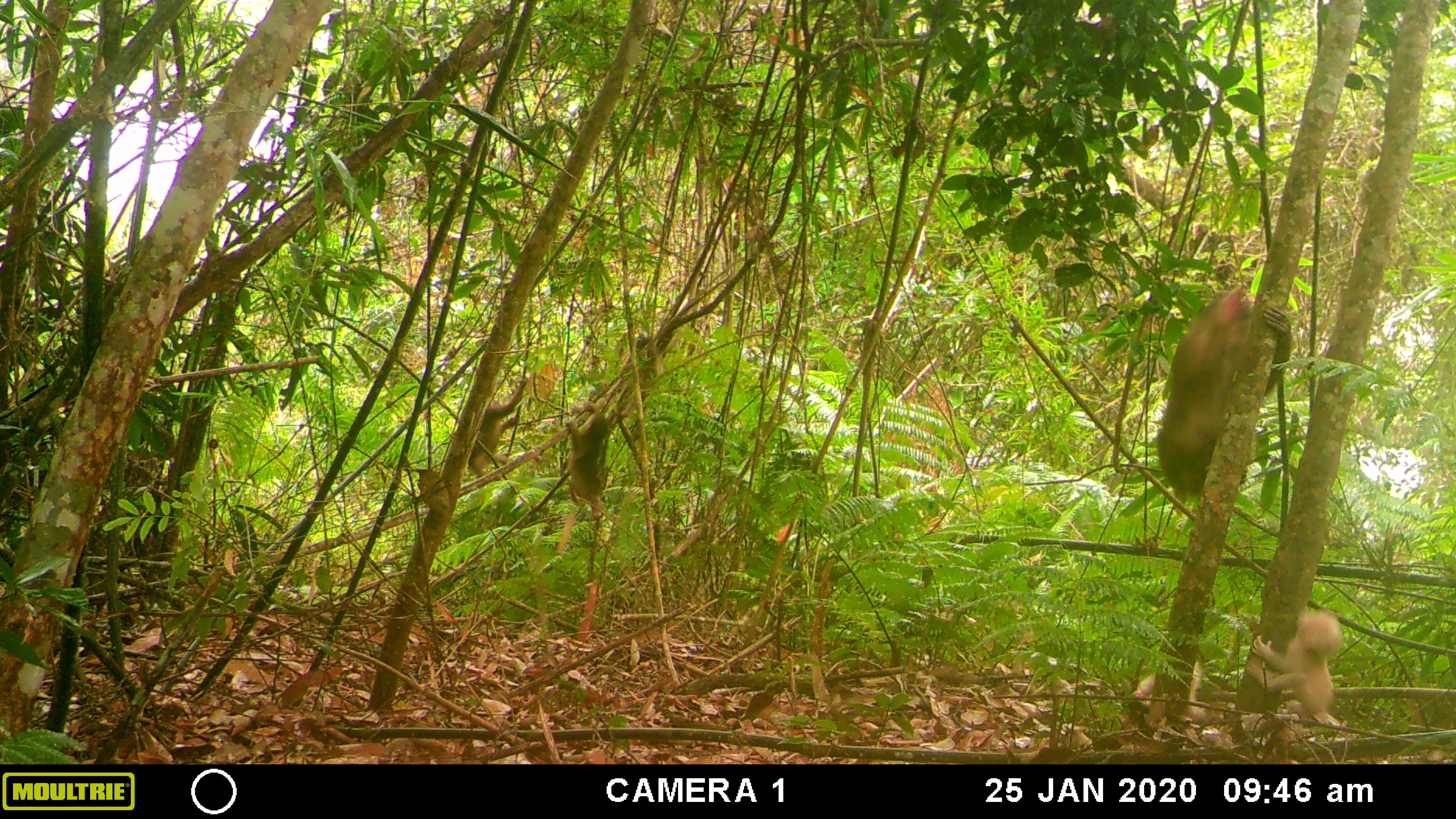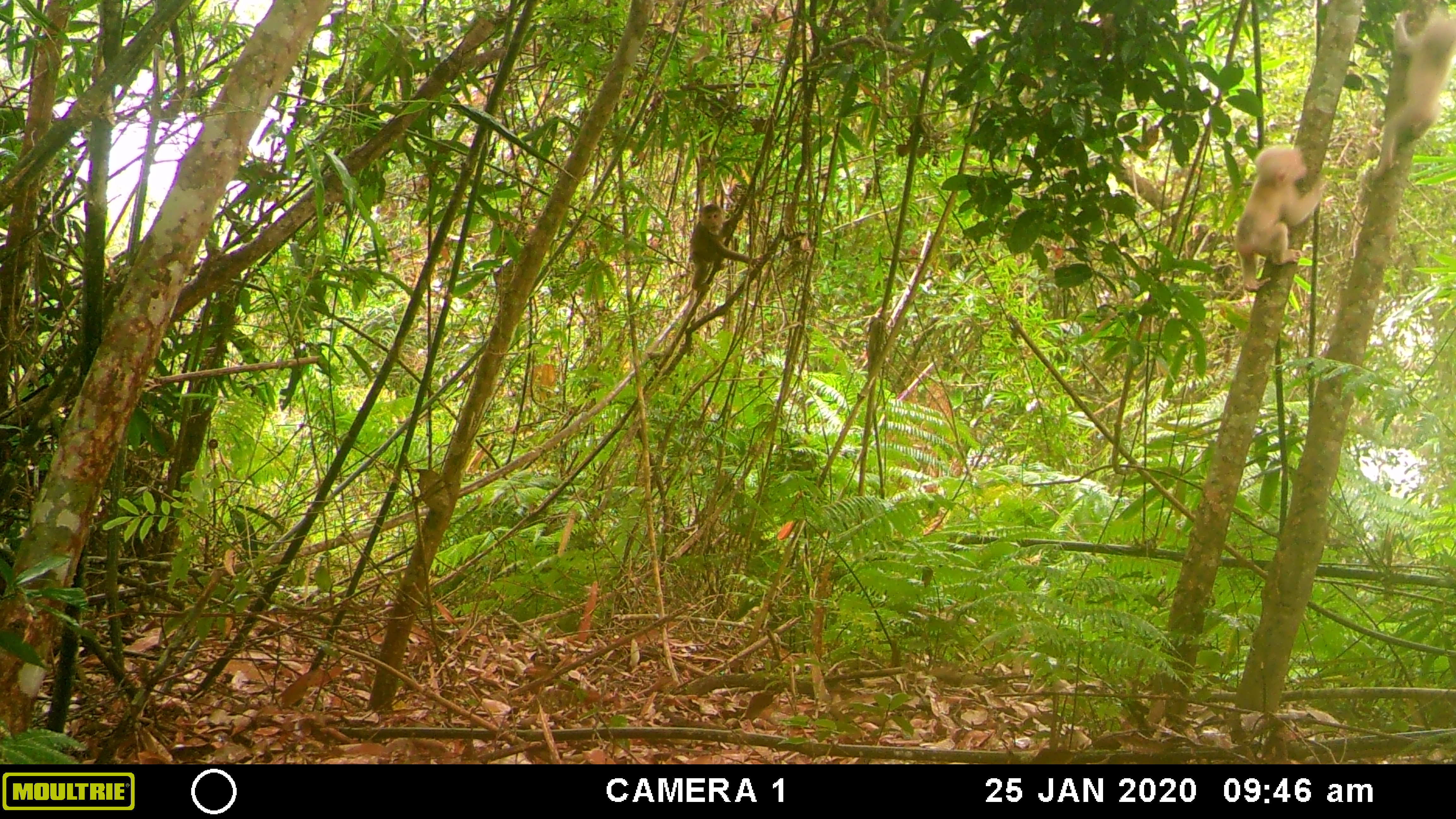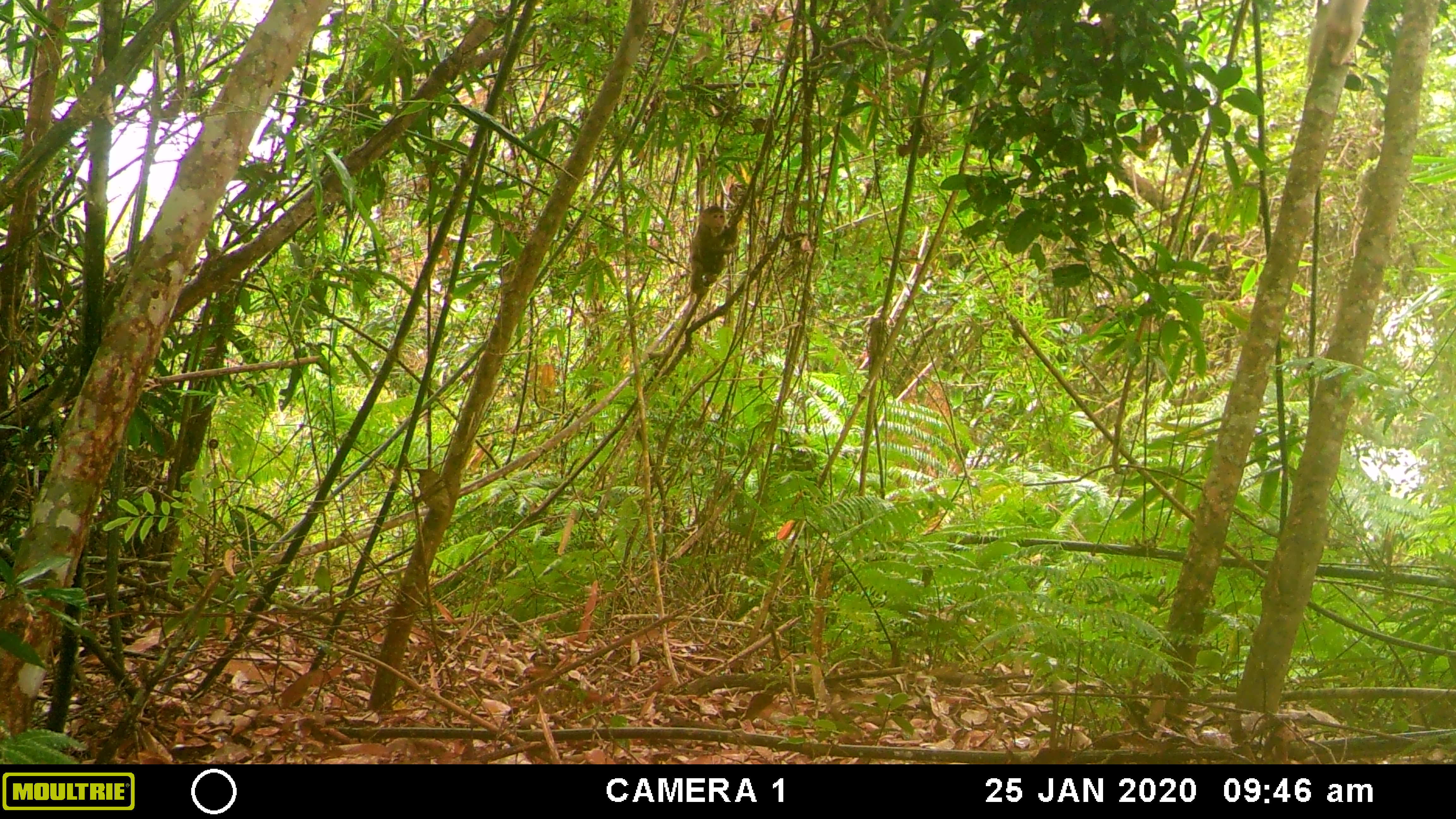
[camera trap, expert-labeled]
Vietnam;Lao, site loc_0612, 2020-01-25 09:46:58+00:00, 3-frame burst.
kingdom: Animalia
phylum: Chordata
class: Mammalia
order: Primates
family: Cercopithecidae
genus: Macaca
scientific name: Macaca arctoides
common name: stump-tailed macaque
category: stump tailed macaque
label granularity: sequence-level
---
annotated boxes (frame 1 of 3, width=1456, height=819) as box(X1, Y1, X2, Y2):
stump tailed macaque: box(1155, 285, 1294, 500); box(1244, 609, 1342, 724); box(466, 375, 530, 479); box(564, 401, 610, 519)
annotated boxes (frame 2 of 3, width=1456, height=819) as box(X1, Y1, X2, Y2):
stump tailed macaque: box(1369, 8, 1456, 181); box(1233, 145, 1328, 292); box(688, 203, 763, 293)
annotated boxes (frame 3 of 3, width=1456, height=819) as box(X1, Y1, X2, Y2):
stump tailed macaque: box(1305, 0, 1369, 83); box(688, 205, 742, 295)